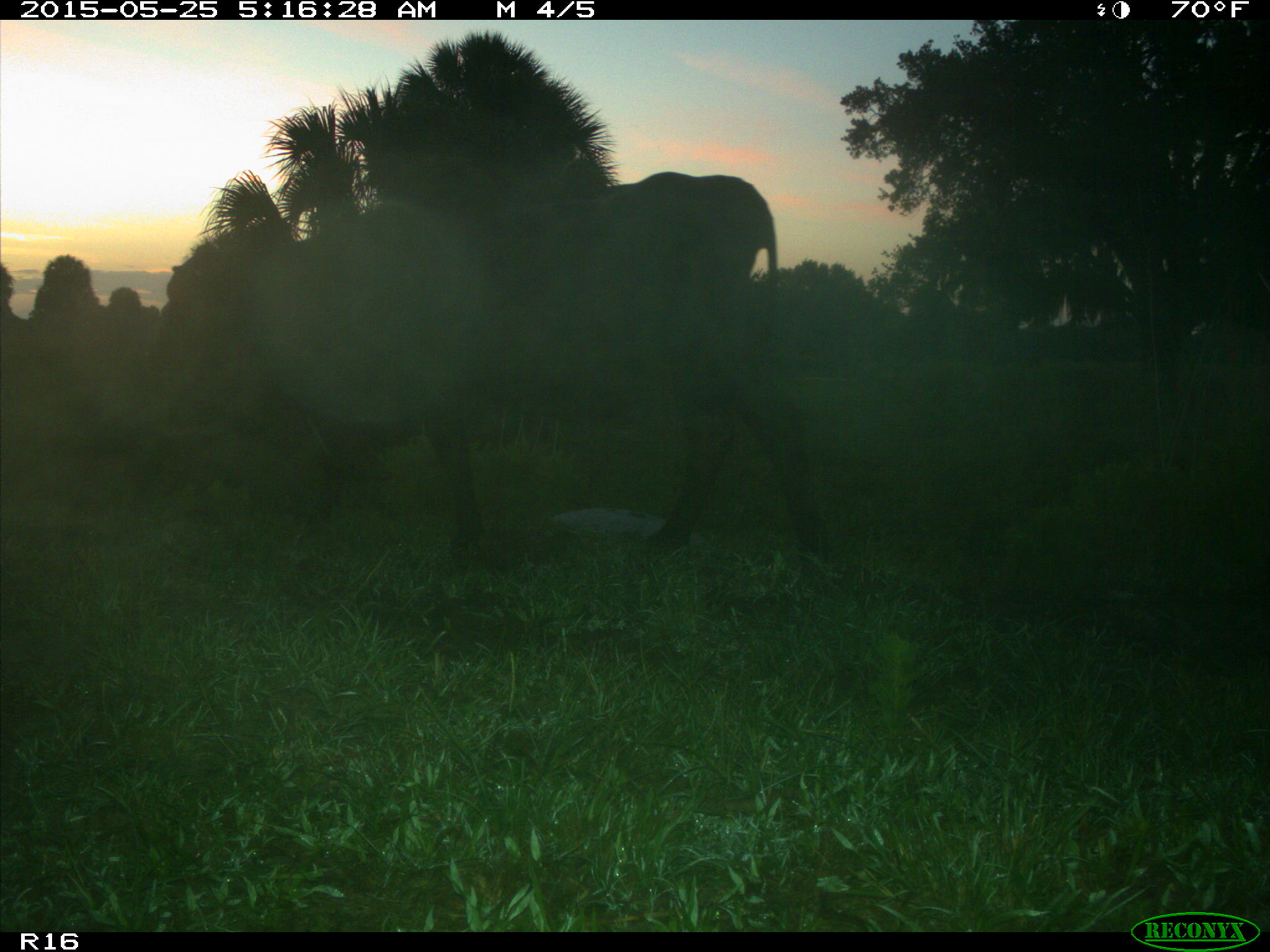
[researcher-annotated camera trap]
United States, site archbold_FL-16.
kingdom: Animalia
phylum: Chordata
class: Mammalia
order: Artiodactyla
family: Bovidae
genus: Bos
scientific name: Bos taurus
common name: domestic cow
Bos taurus (domestic cow).